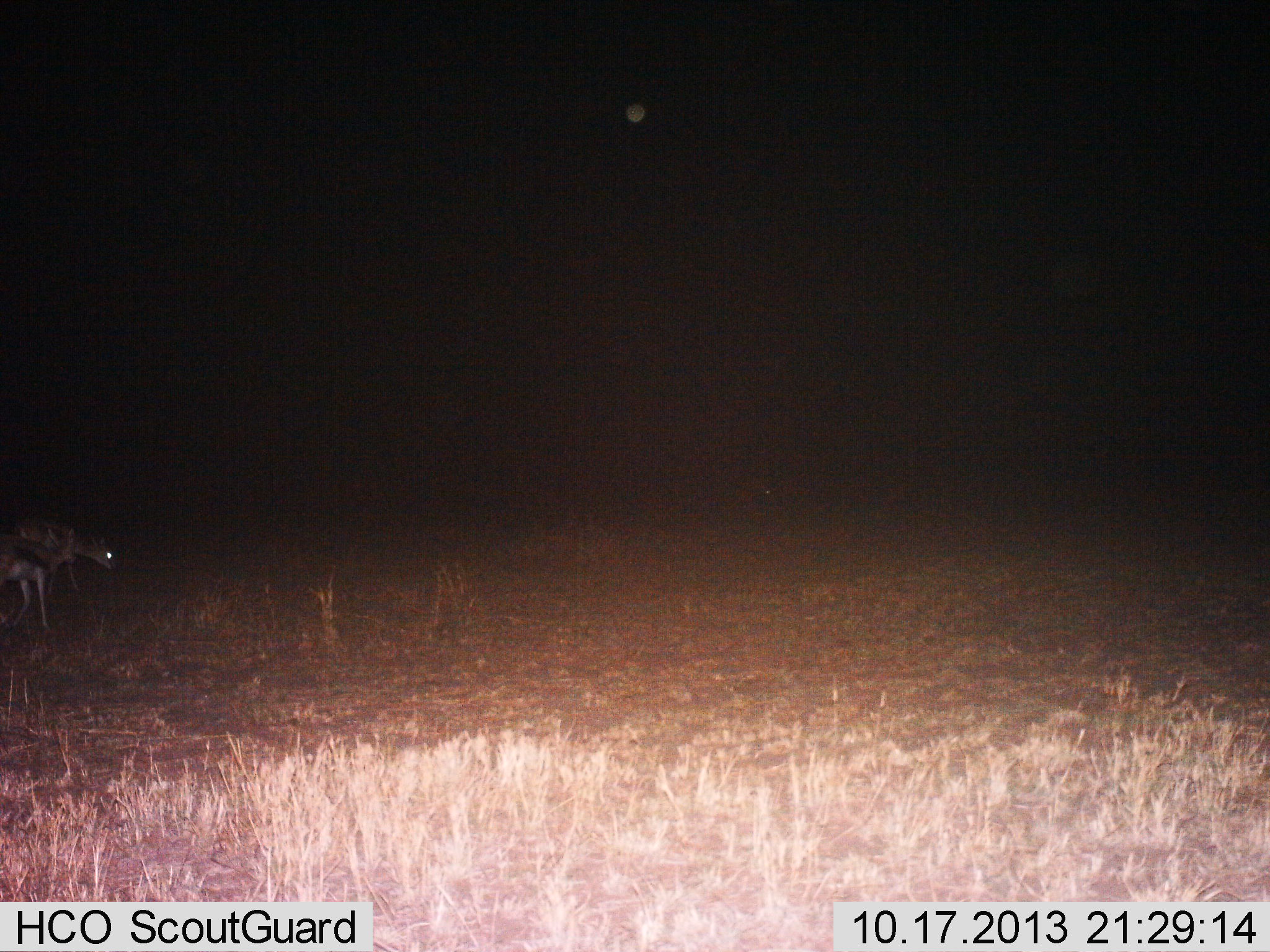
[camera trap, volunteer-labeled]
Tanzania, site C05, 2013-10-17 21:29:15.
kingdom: Animalia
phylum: Chordata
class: Mammalia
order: Artiodactyla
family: Bovidae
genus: Eudorcas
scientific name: Eudorcas thomsonii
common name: thomson's gazelle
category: gazellethomsons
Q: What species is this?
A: Gazellethomsons (thomson's gazelle) (Eudorcas thomsonii).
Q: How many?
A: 2.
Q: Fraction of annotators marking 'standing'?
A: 67%.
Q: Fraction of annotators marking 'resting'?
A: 0%.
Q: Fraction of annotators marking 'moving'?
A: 0%.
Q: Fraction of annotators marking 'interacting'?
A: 0%.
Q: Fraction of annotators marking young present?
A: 11%.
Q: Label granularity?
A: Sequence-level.